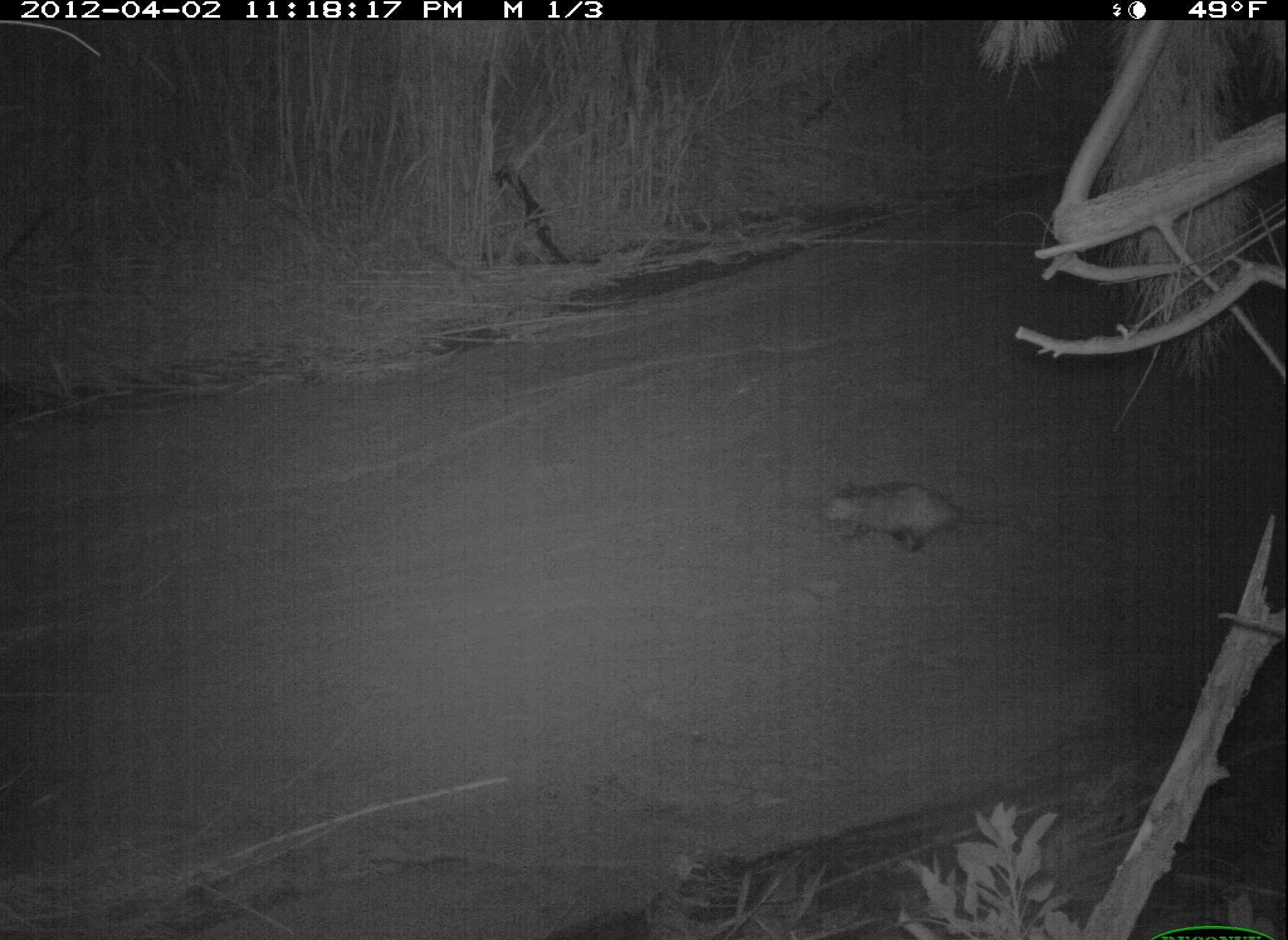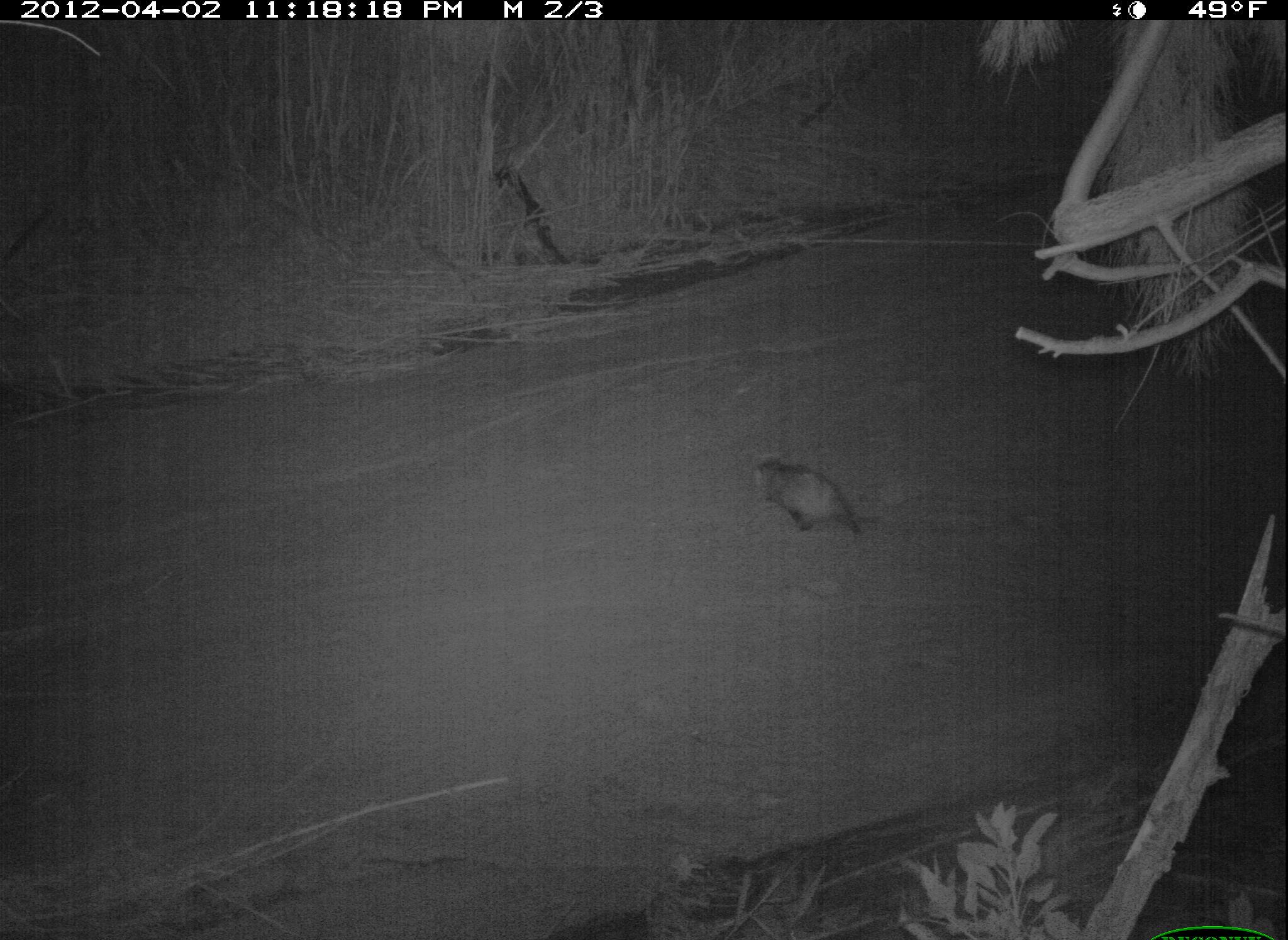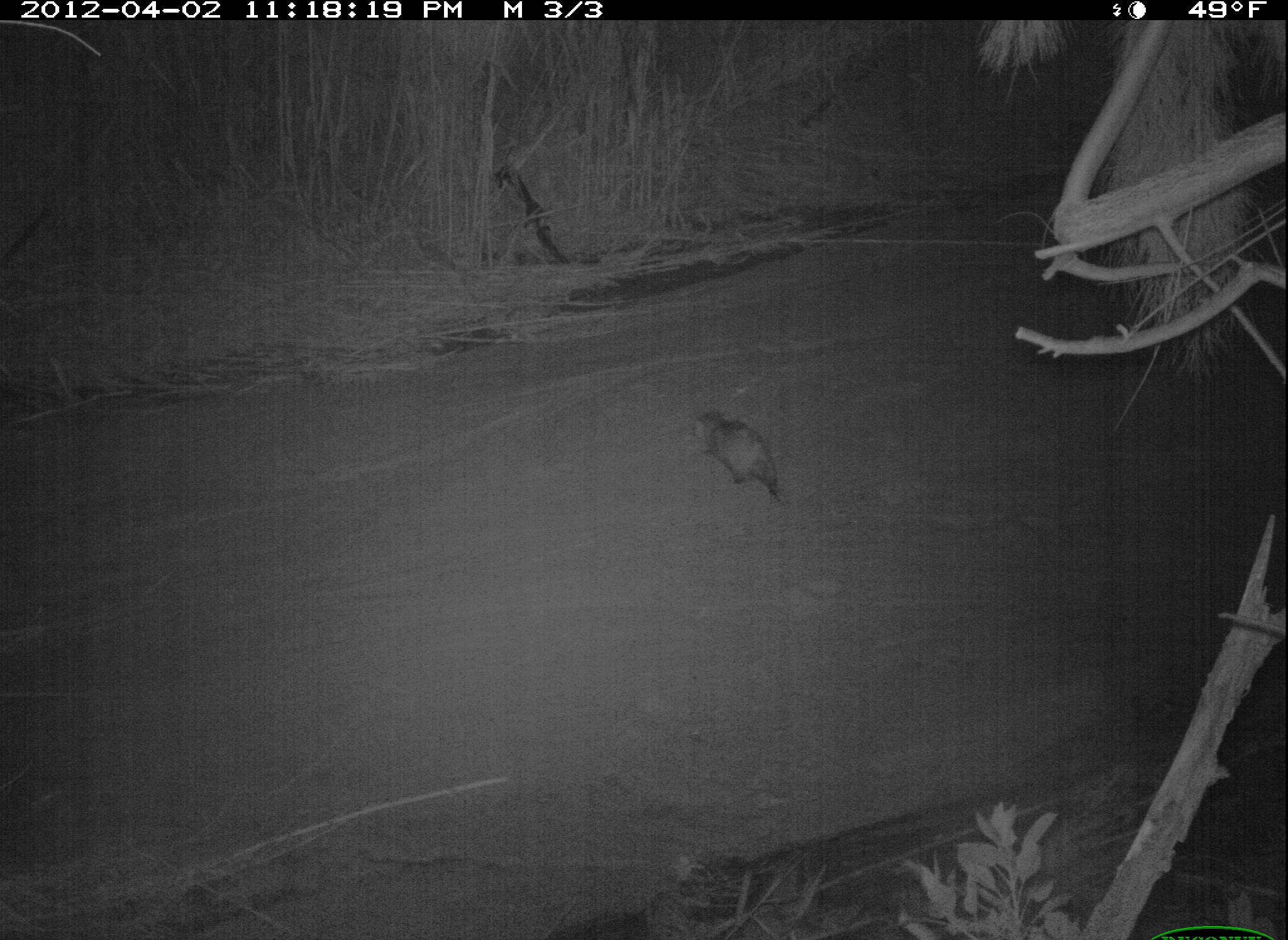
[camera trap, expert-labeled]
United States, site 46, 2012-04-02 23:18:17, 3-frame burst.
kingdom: Animalia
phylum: Chordata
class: Mammalia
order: Didelphimorphia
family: Didelphidae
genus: Didelphis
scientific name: Didelphis virginiana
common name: virginia opossum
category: opossum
Opossum (virginia opossum) (Didelphis virginiana).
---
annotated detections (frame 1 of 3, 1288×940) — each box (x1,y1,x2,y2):
opossum: (811,470,1027,567)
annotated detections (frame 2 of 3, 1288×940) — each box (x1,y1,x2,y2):
opossum: (752,448,914,554)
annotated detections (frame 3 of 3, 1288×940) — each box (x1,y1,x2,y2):
opossum: (686,398,799,515)